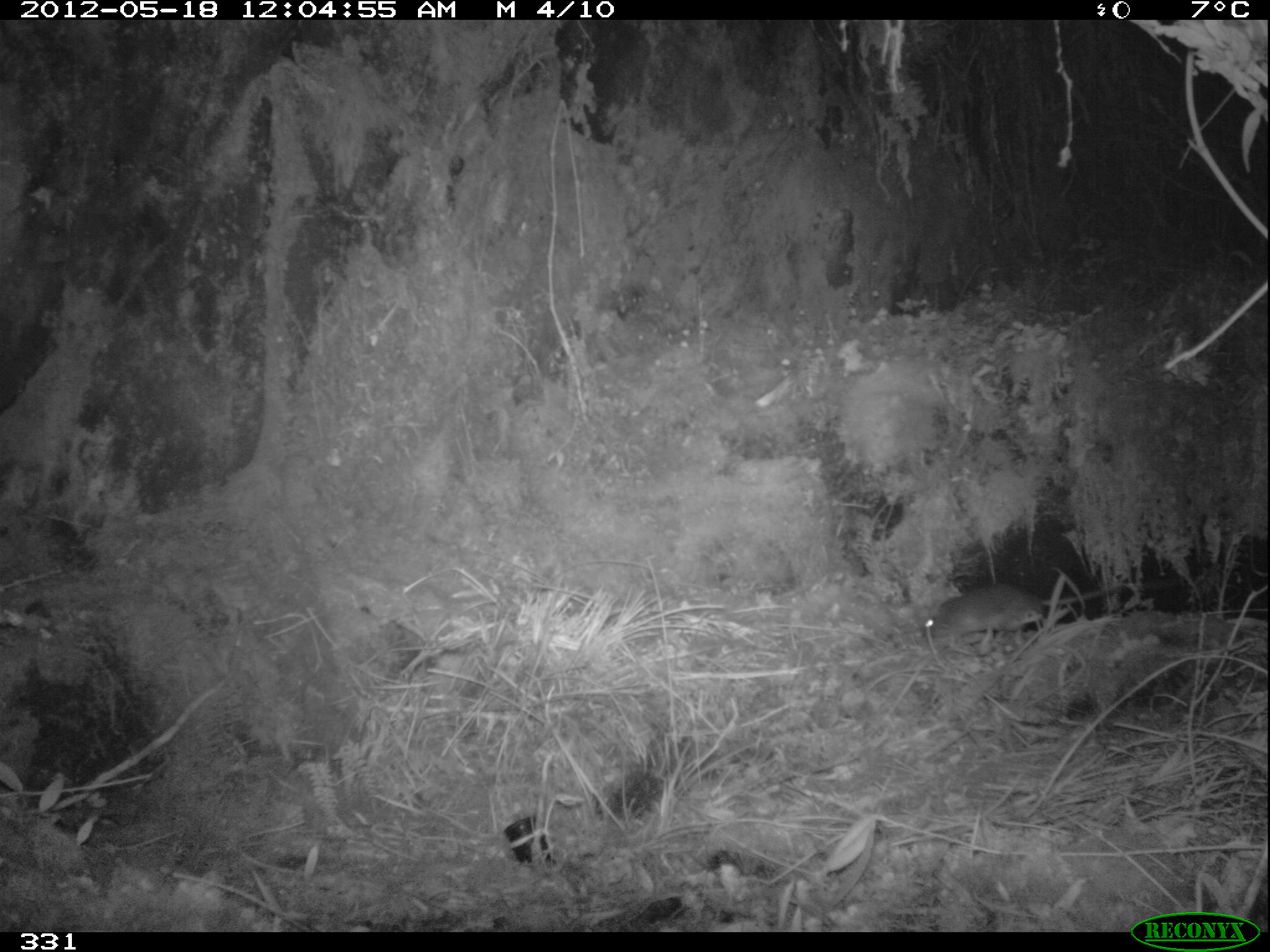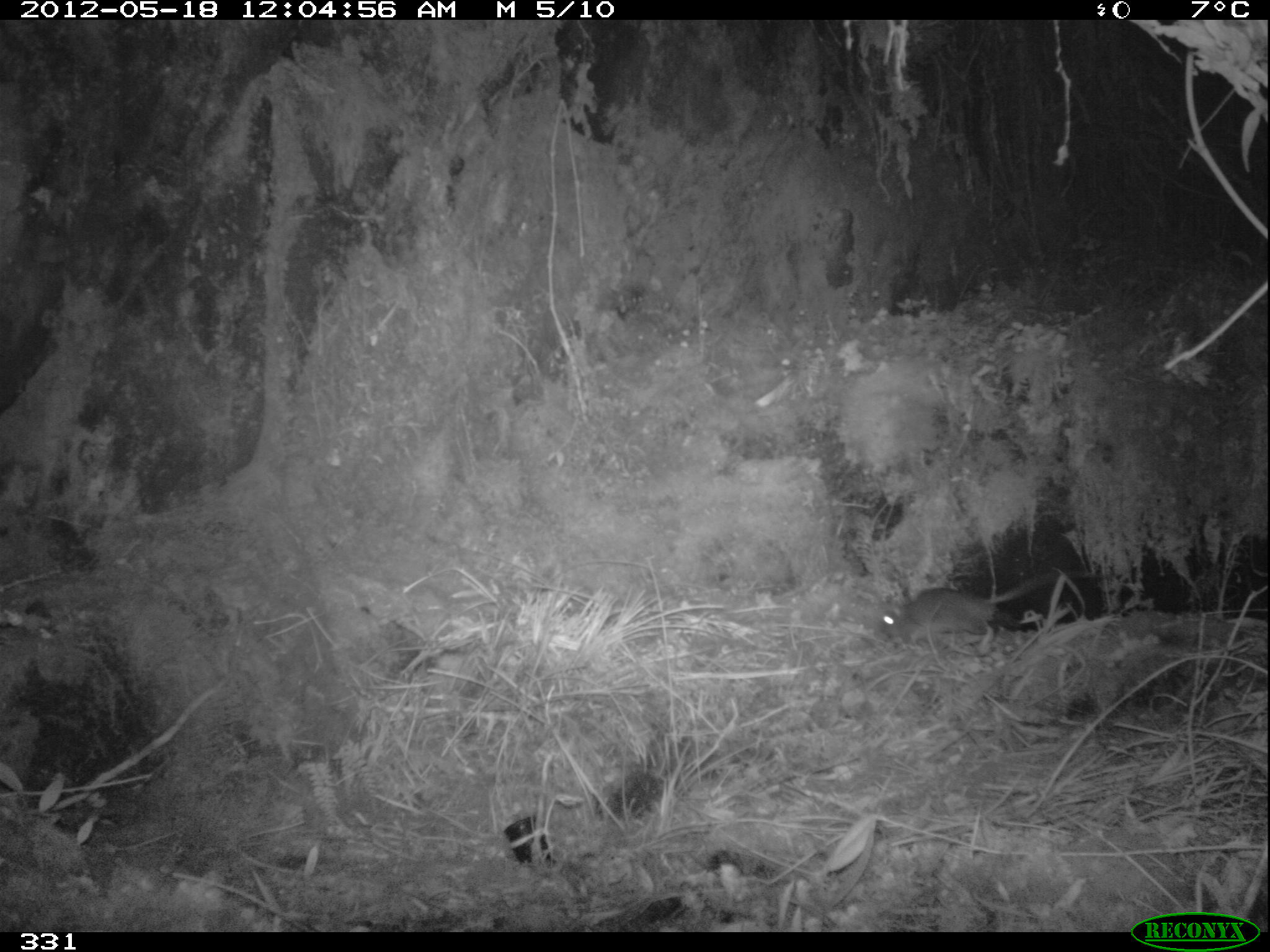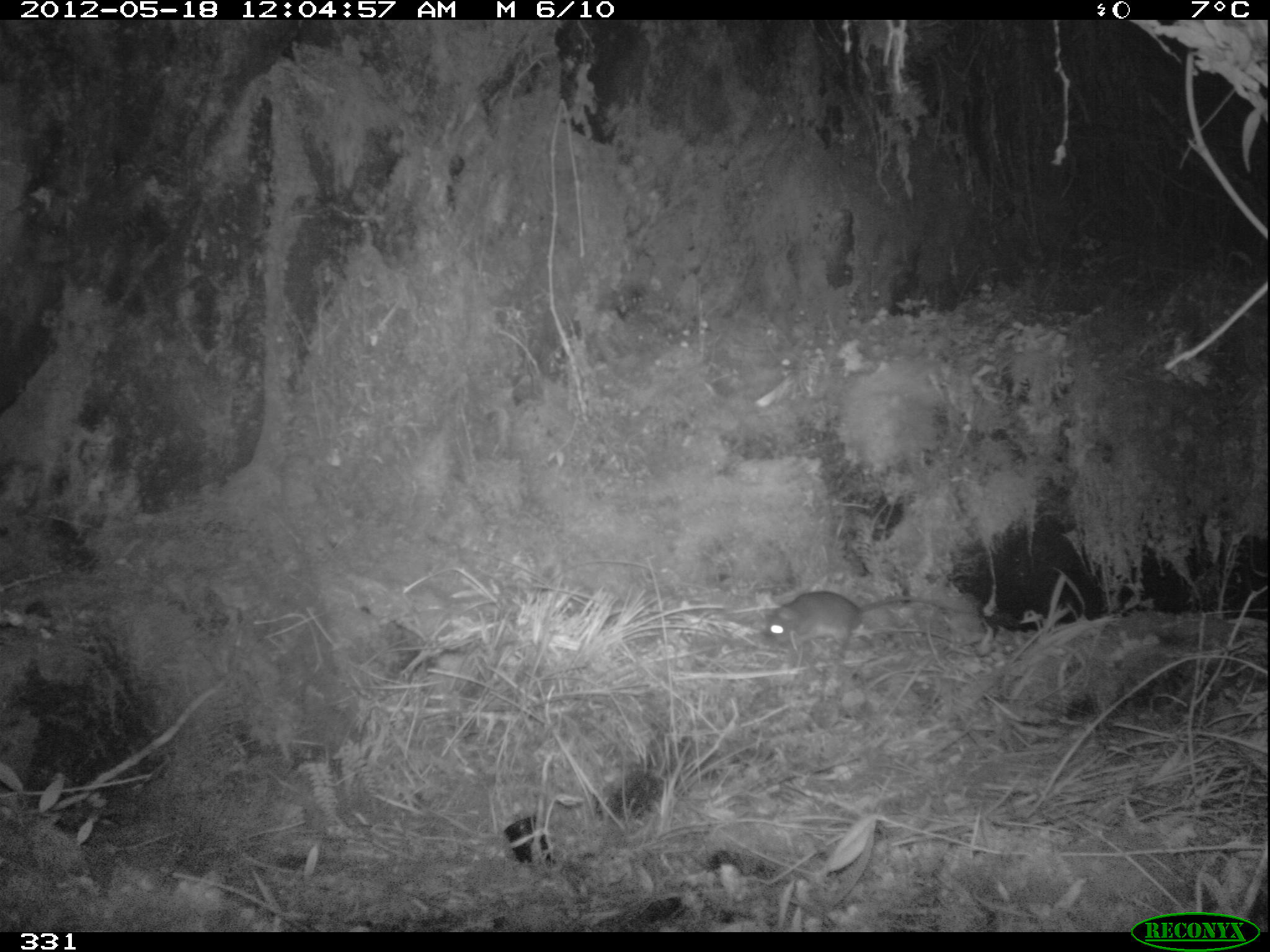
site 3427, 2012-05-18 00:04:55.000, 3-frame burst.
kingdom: Animalia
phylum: Chordata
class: Mammalia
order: Rodentia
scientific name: Rodentia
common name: rodents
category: unknown rodent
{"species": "unknown rodent (rodents) (Rodentia)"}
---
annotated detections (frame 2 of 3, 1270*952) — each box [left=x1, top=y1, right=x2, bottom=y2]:
unknown rodent: [left=876, top=570, right=1123, bottom=641]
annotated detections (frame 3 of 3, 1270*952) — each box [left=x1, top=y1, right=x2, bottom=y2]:
unknown rodent: [left=763, top=590, right=950, bottom=658]